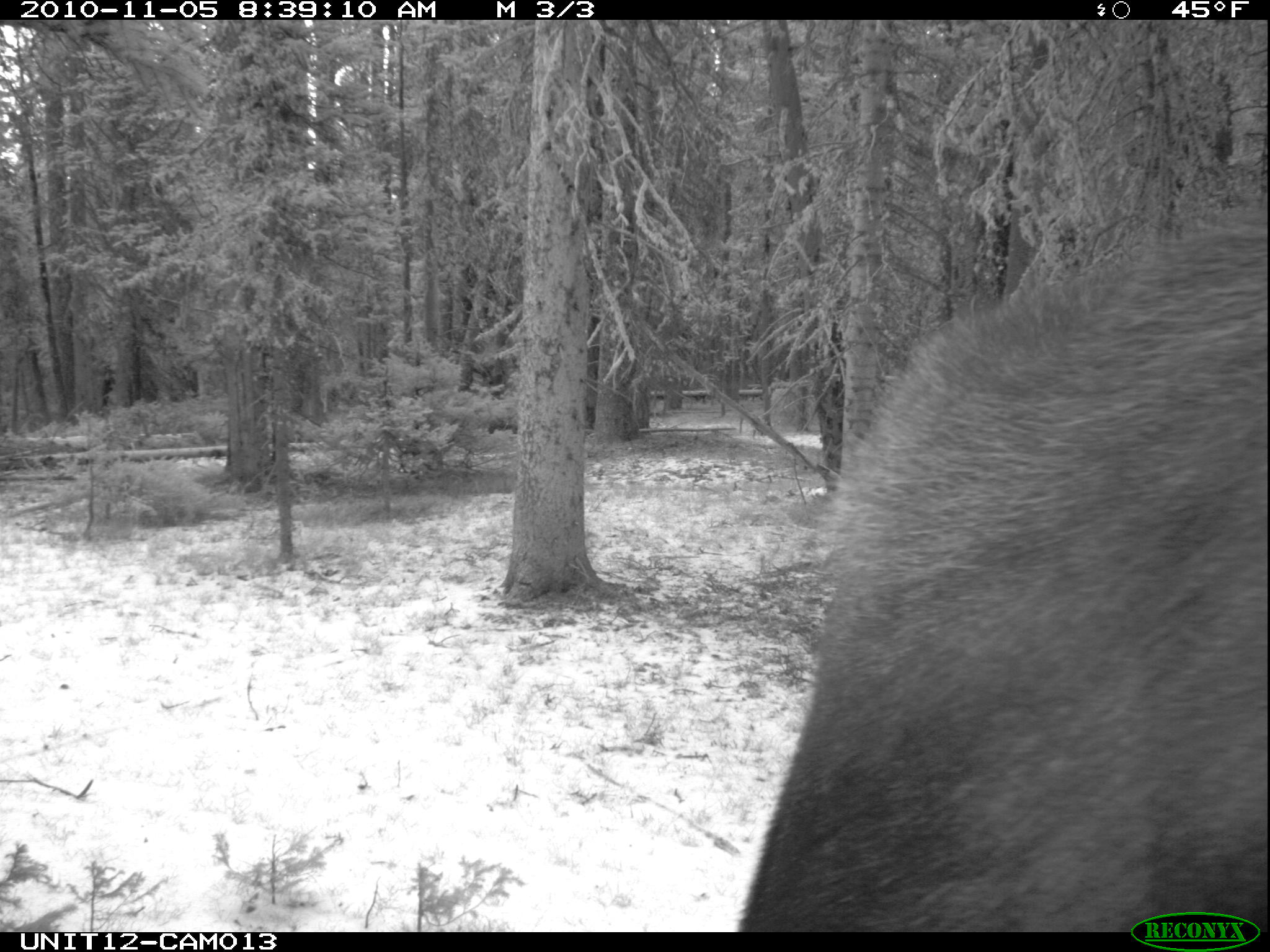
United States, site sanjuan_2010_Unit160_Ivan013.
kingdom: Animalia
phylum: Chordata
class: Mammalia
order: Artiodactyla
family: Cervidae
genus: Alces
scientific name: Alces alces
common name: moose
Alces alces (moose).